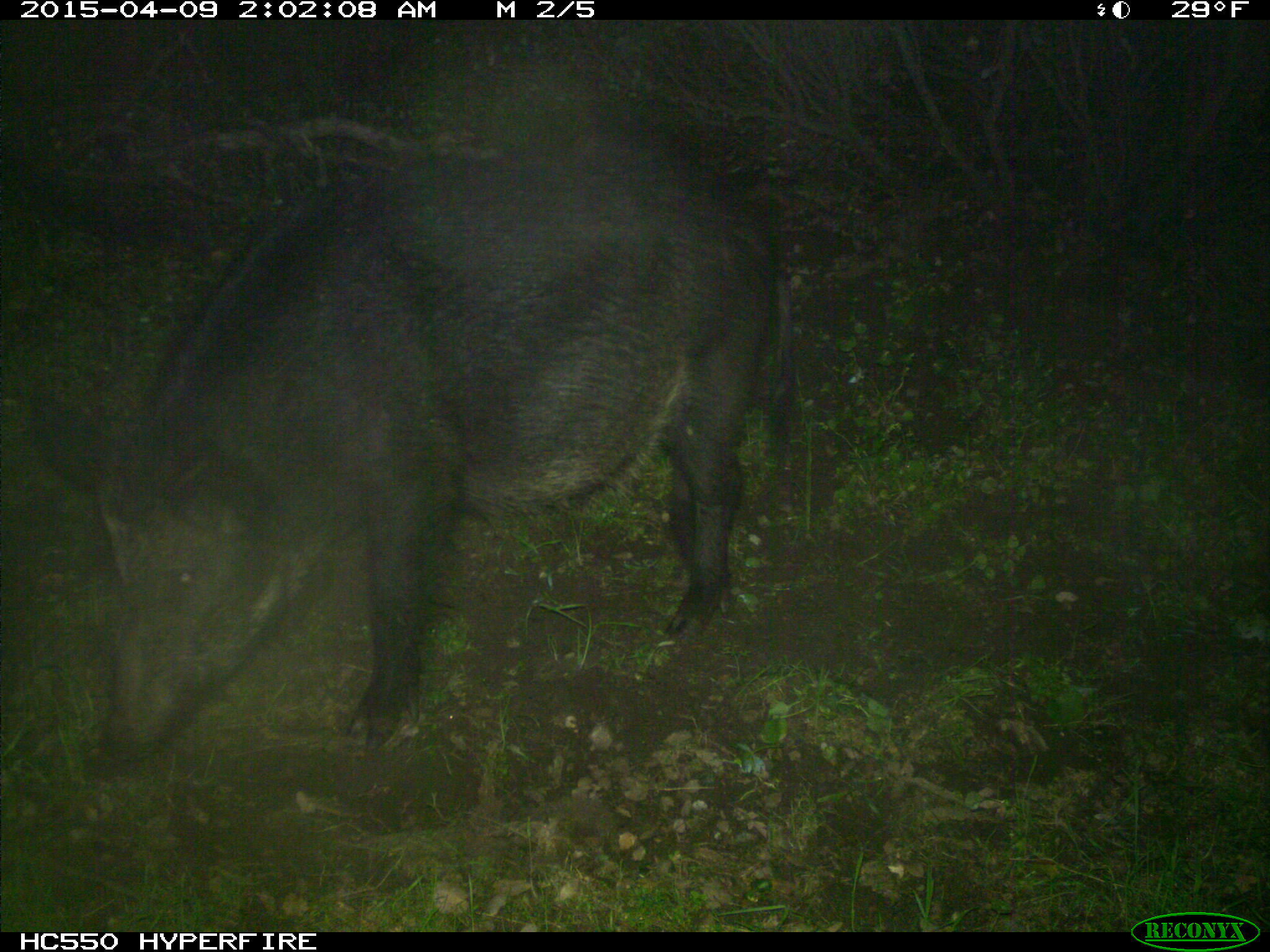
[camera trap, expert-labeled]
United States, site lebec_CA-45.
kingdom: Animalia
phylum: Chordata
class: Mammalia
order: Artiodactyla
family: Suidae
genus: Sus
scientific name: Sus scrofa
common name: wild boar